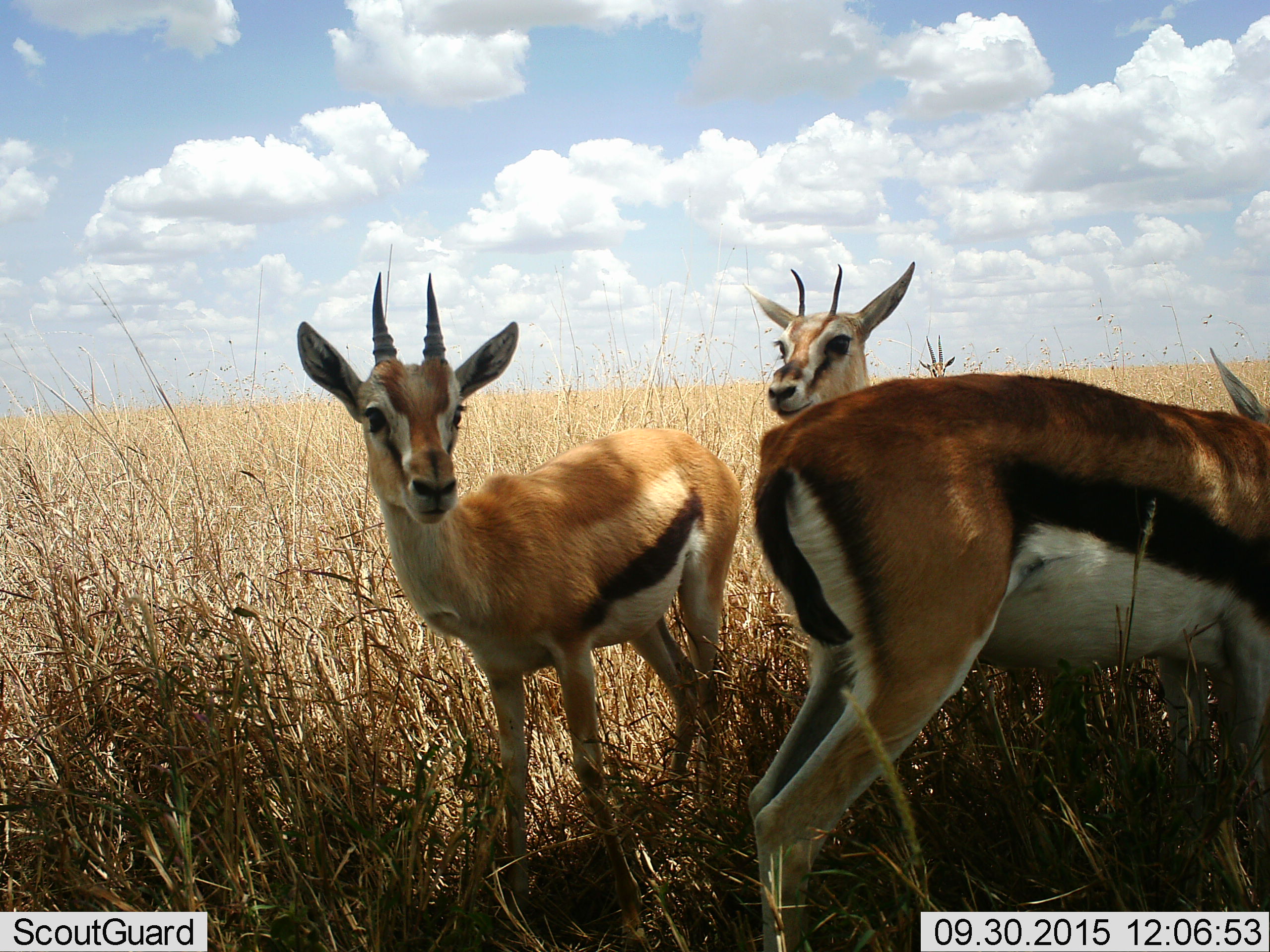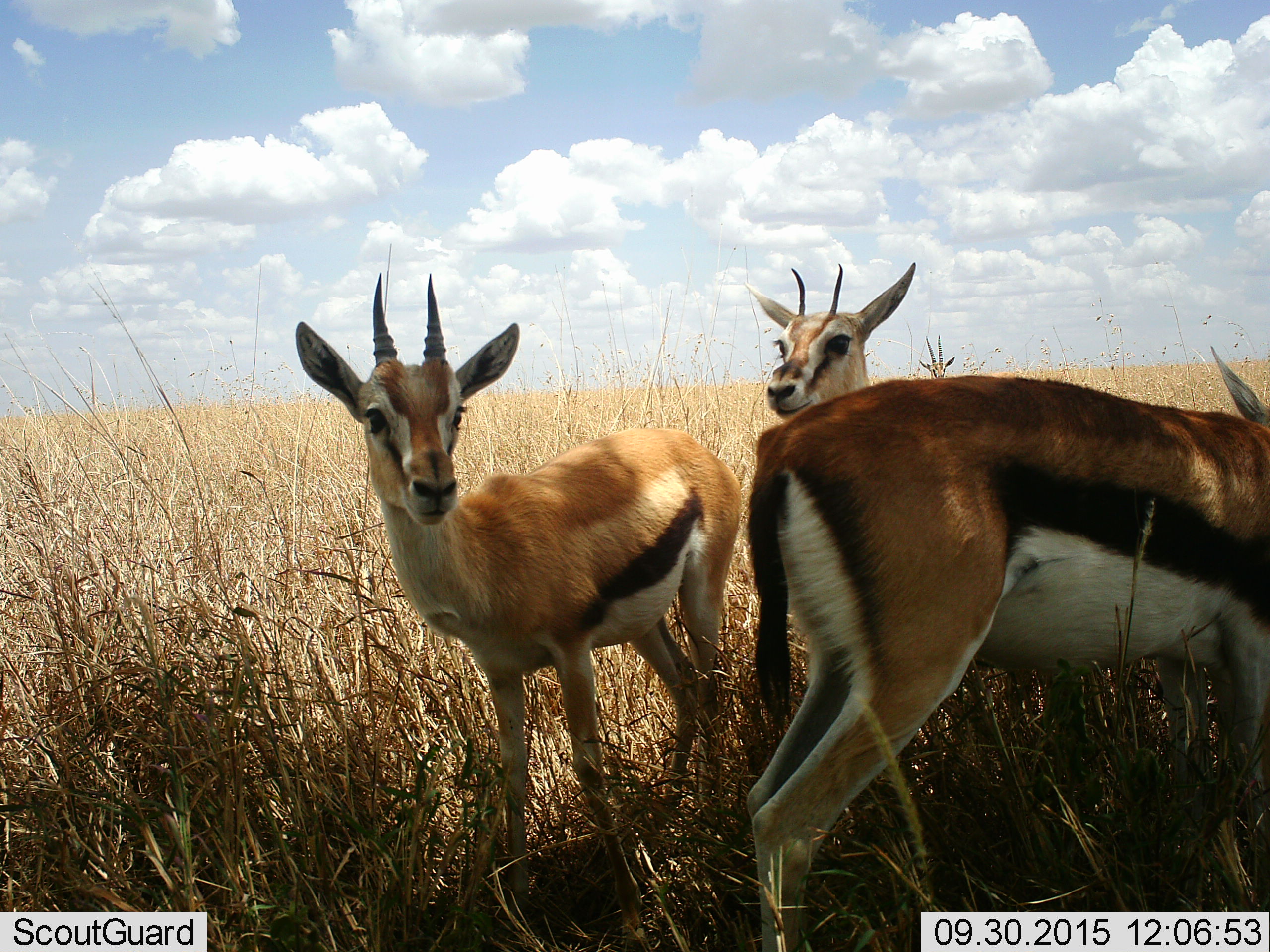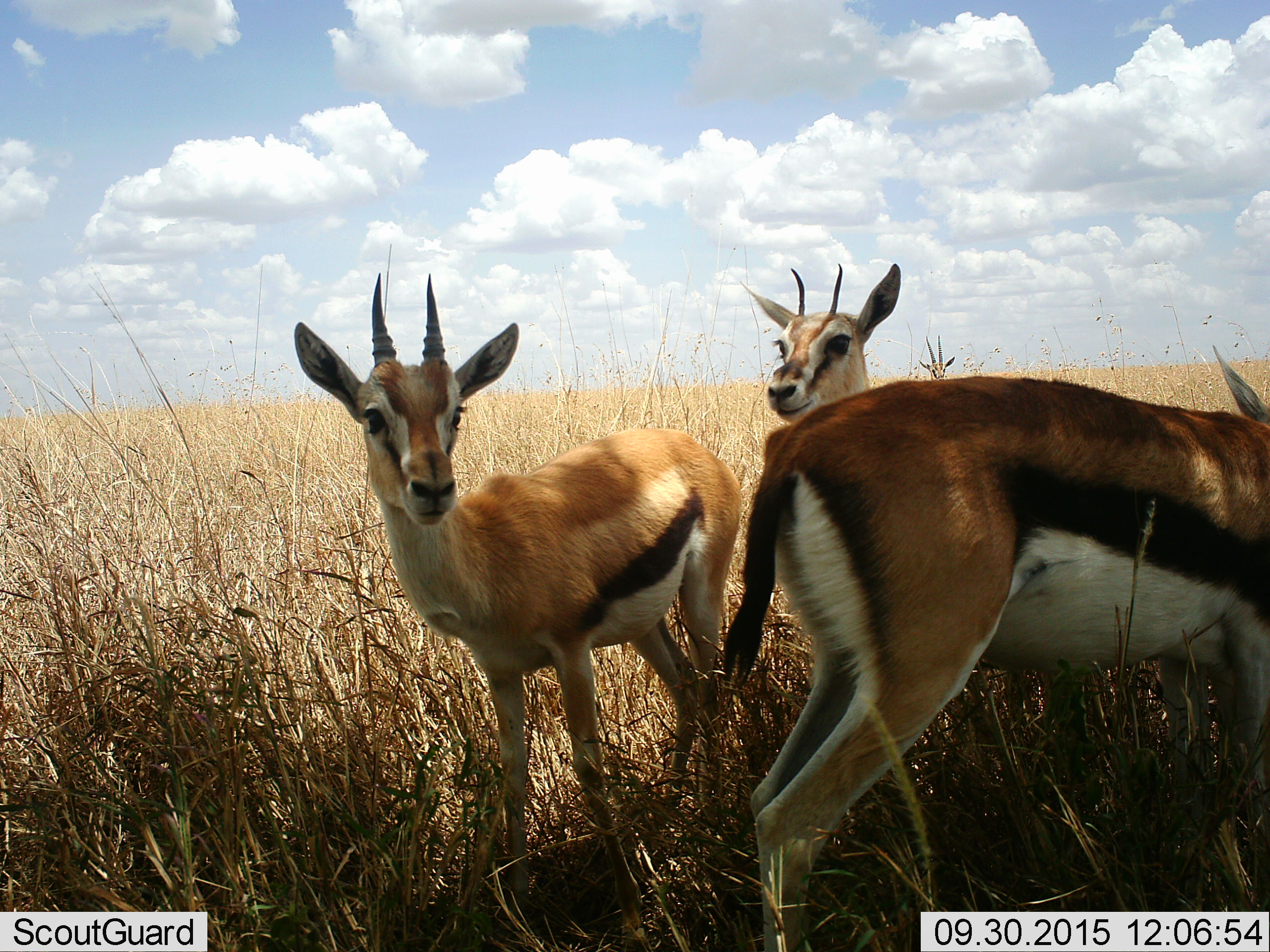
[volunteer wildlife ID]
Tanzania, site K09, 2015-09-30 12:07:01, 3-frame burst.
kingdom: Animalia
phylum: Chordata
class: Mammalia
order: Artiodactyla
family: Bovidae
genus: Eudorcas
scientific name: Eudorcas thomsonii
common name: thomson's gazelle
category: gazellethomsons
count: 4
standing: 89%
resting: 0%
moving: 0%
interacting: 11%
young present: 0%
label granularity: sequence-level